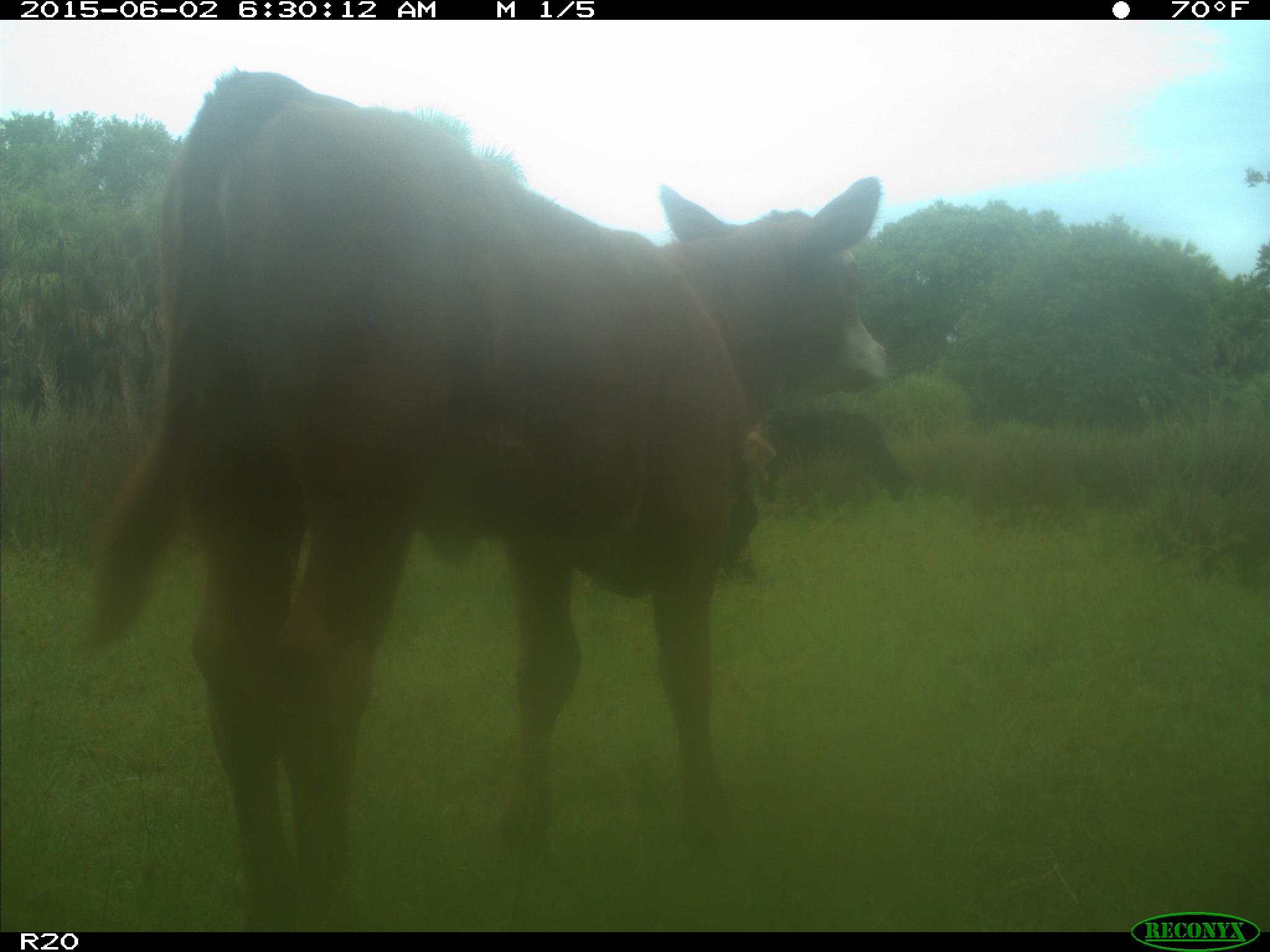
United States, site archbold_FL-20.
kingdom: Animalia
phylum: Chordata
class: Mammalia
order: Artiodactyla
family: Bovidae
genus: Bos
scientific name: Bos taurus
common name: domestic cow